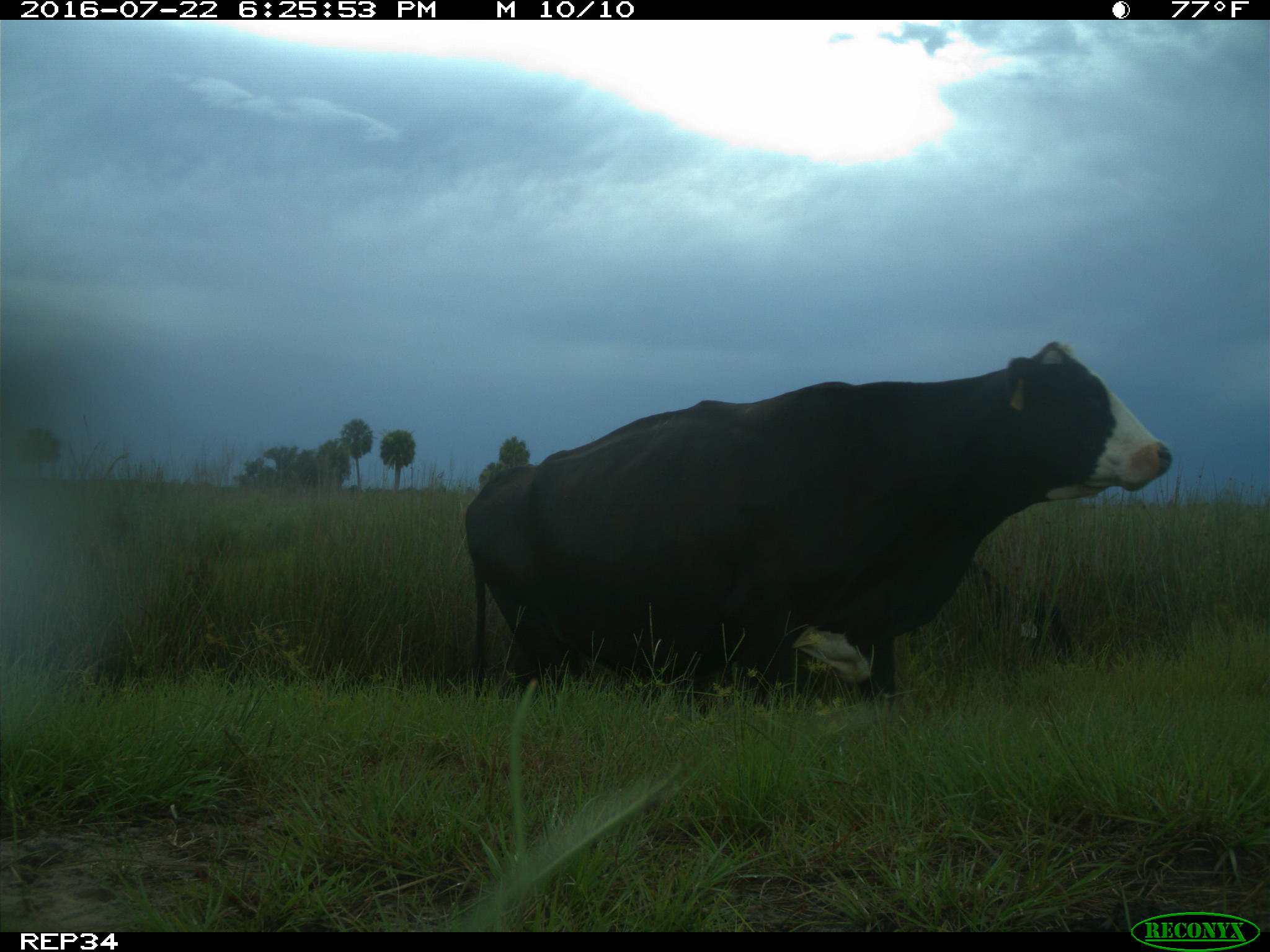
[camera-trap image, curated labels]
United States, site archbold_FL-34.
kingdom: Animalia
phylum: Chordata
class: Mammalia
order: Artiodactyla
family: Bovidae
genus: Bos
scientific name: Bos taurus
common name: domestic cow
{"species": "Bos taurus (domestic cow)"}